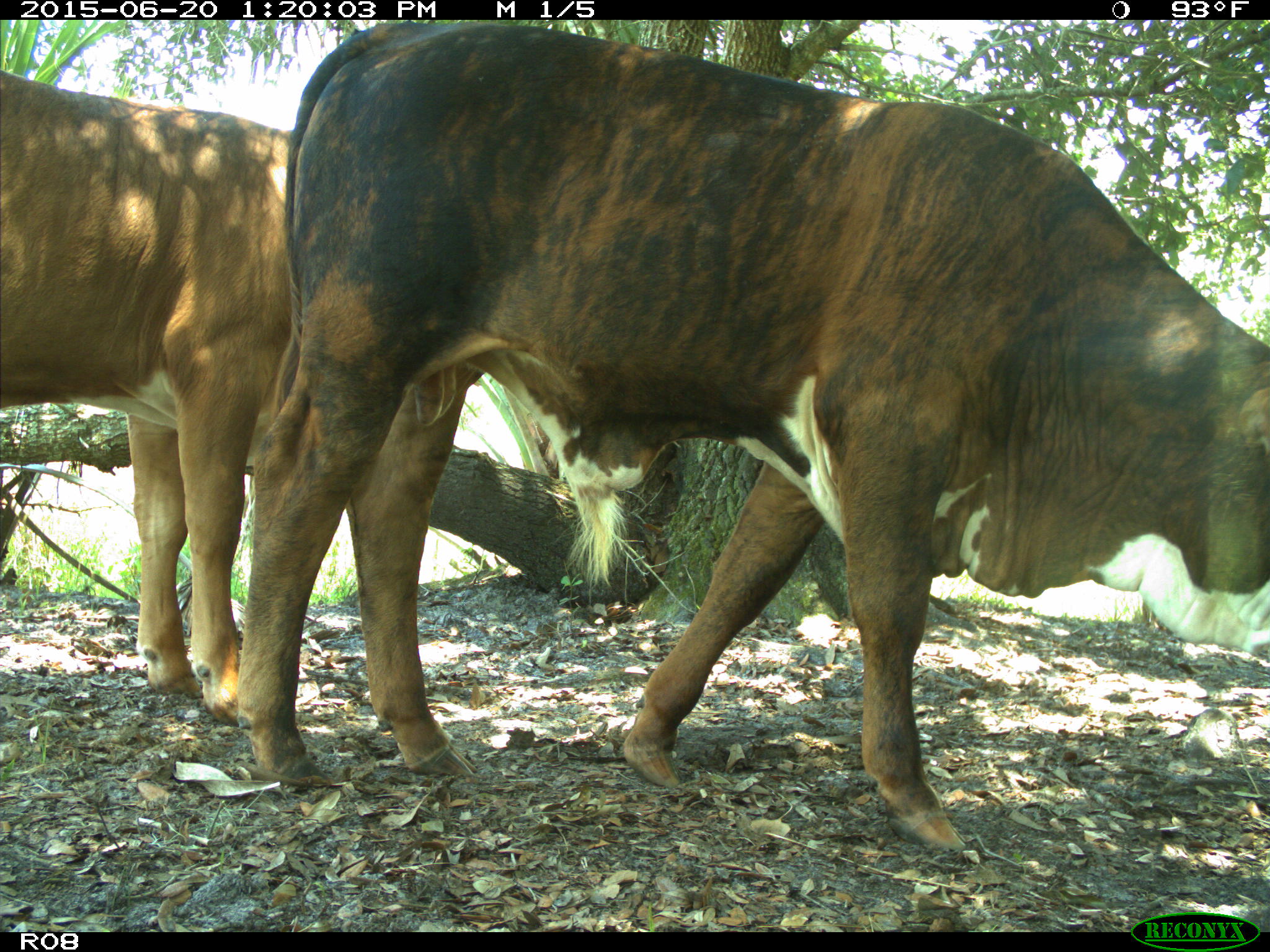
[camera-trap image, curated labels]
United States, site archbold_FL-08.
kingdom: Animalia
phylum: Chordata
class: Mammalia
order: Artiodactyla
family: Bovidae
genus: Bos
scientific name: Bos taurus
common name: domestic cow